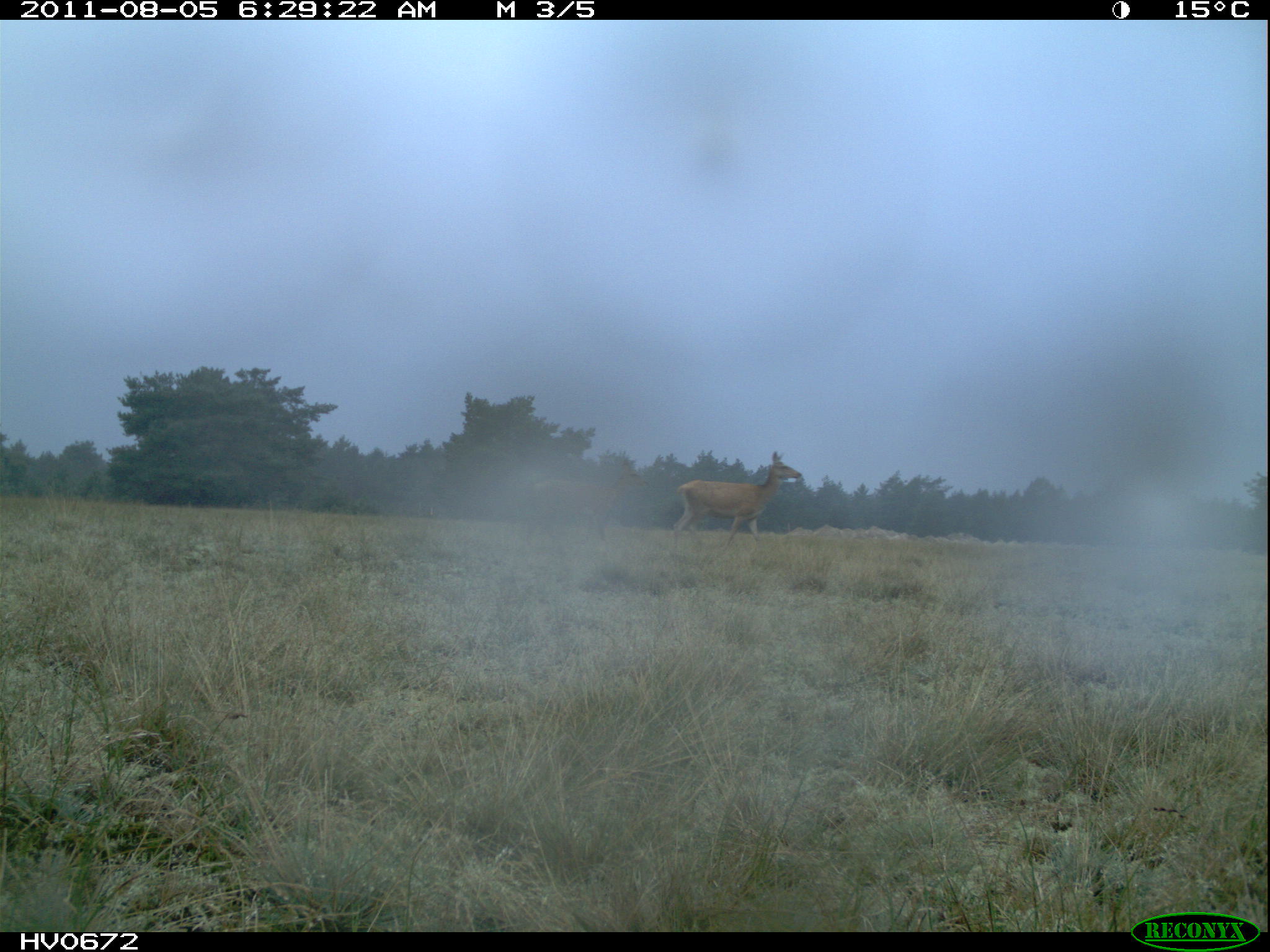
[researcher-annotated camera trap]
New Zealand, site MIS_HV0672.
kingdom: Animalia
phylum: Chordata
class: Mammalia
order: Artiodactyla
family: Cervidae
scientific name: Cervidae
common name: deer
Deer (Cervidae).